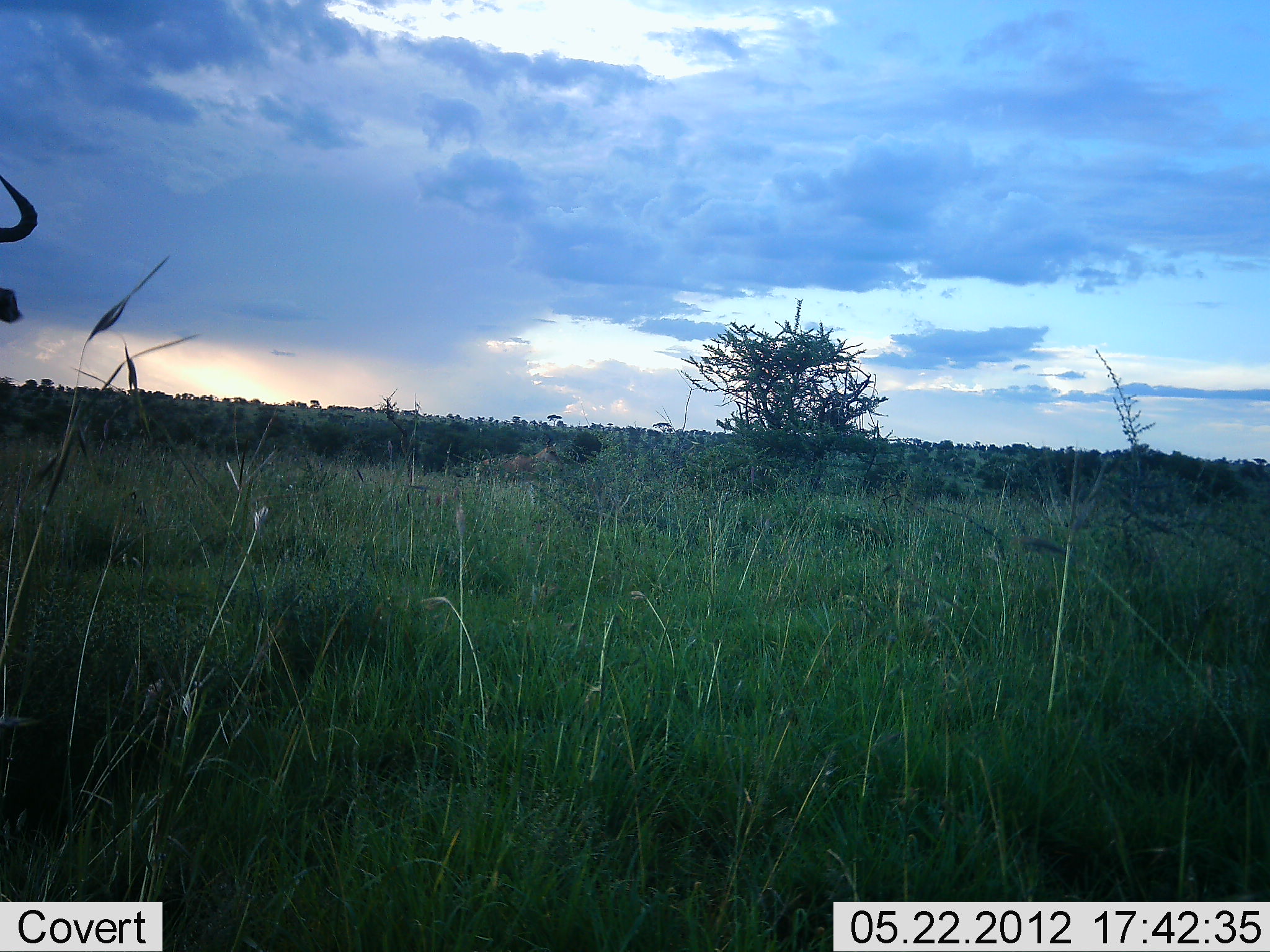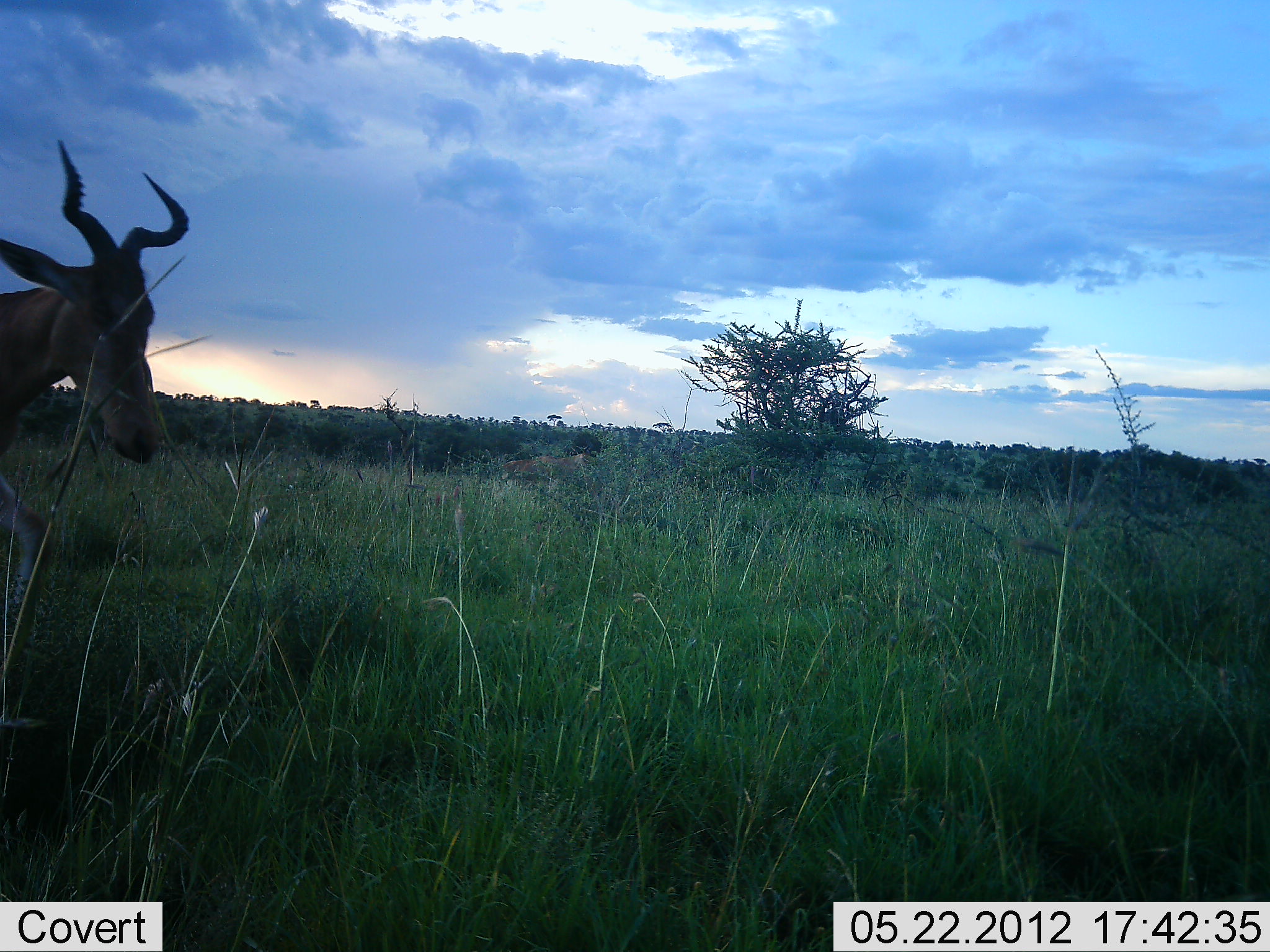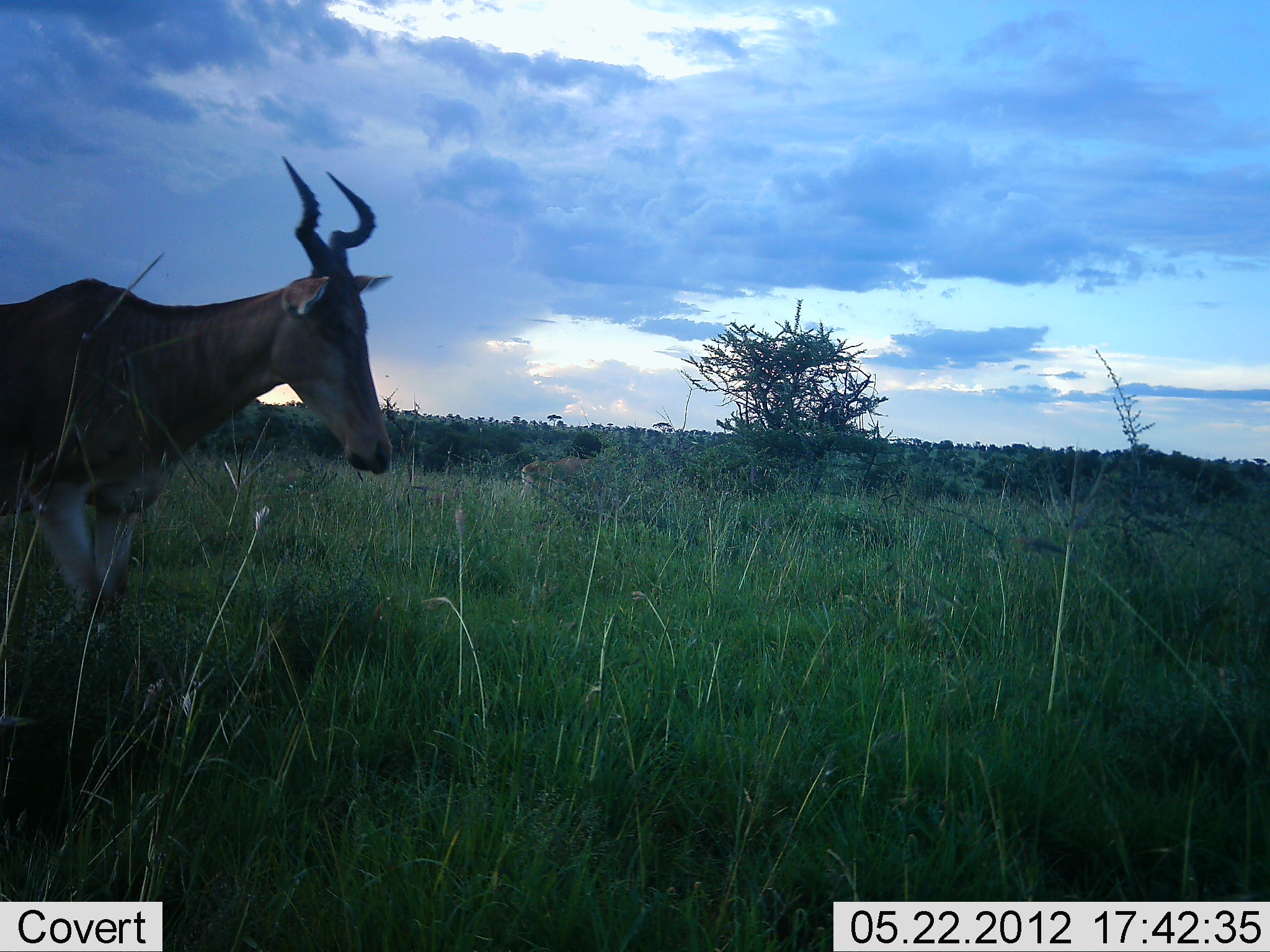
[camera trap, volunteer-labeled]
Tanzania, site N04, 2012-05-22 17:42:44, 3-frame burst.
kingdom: Animalia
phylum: Chordata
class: Mammalia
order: Artiodactyla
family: Bovidae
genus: Alcelaphus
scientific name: Alcelaphus buselaphus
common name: hartebeest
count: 2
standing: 14%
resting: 0%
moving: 100%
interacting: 0%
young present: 0%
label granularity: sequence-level